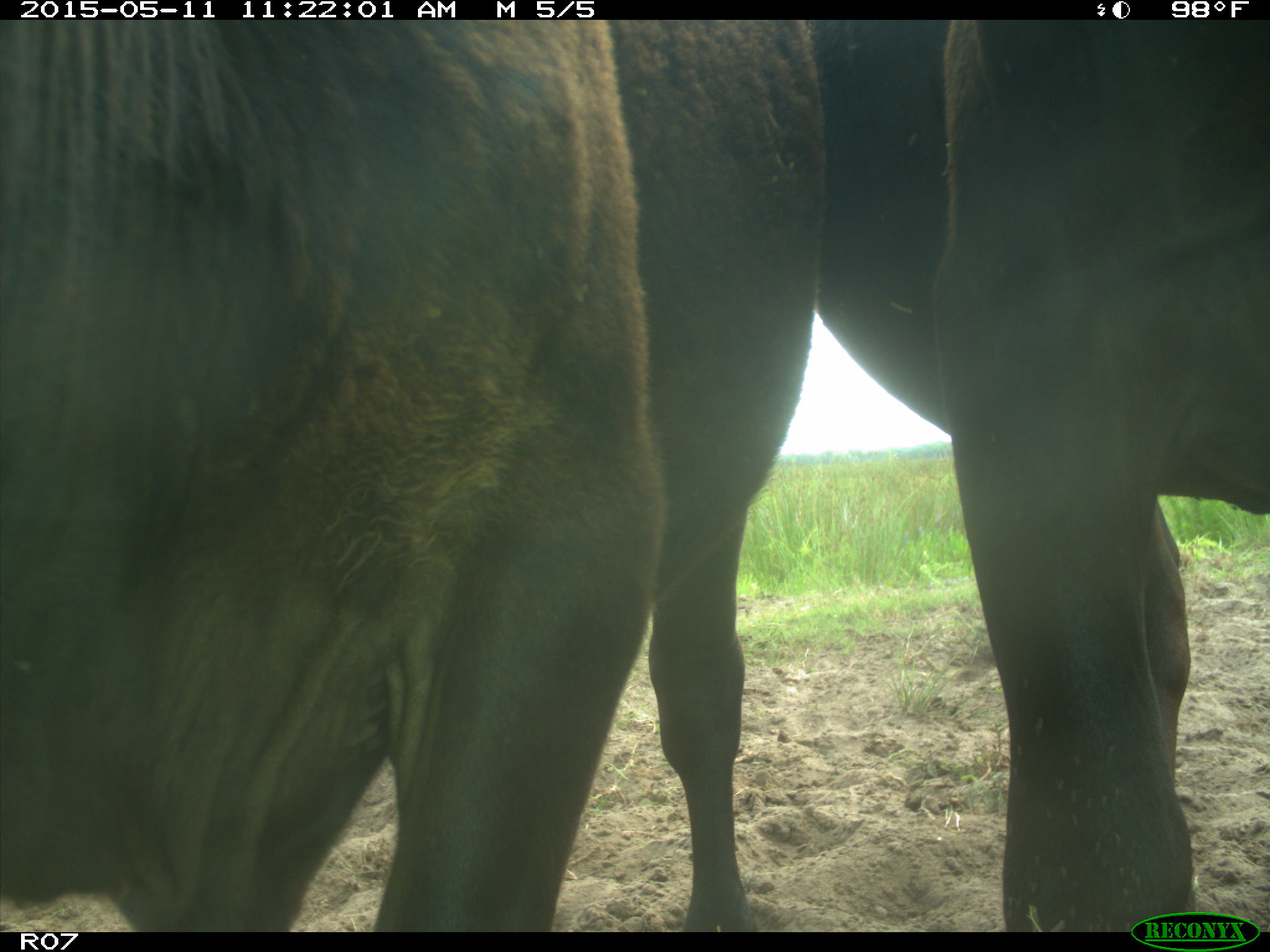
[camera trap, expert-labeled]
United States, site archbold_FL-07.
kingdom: Animalia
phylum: Chordata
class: Mammalia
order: Artiodactyla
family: Bovidae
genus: Bos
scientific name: Bos taurus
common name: domestic cow